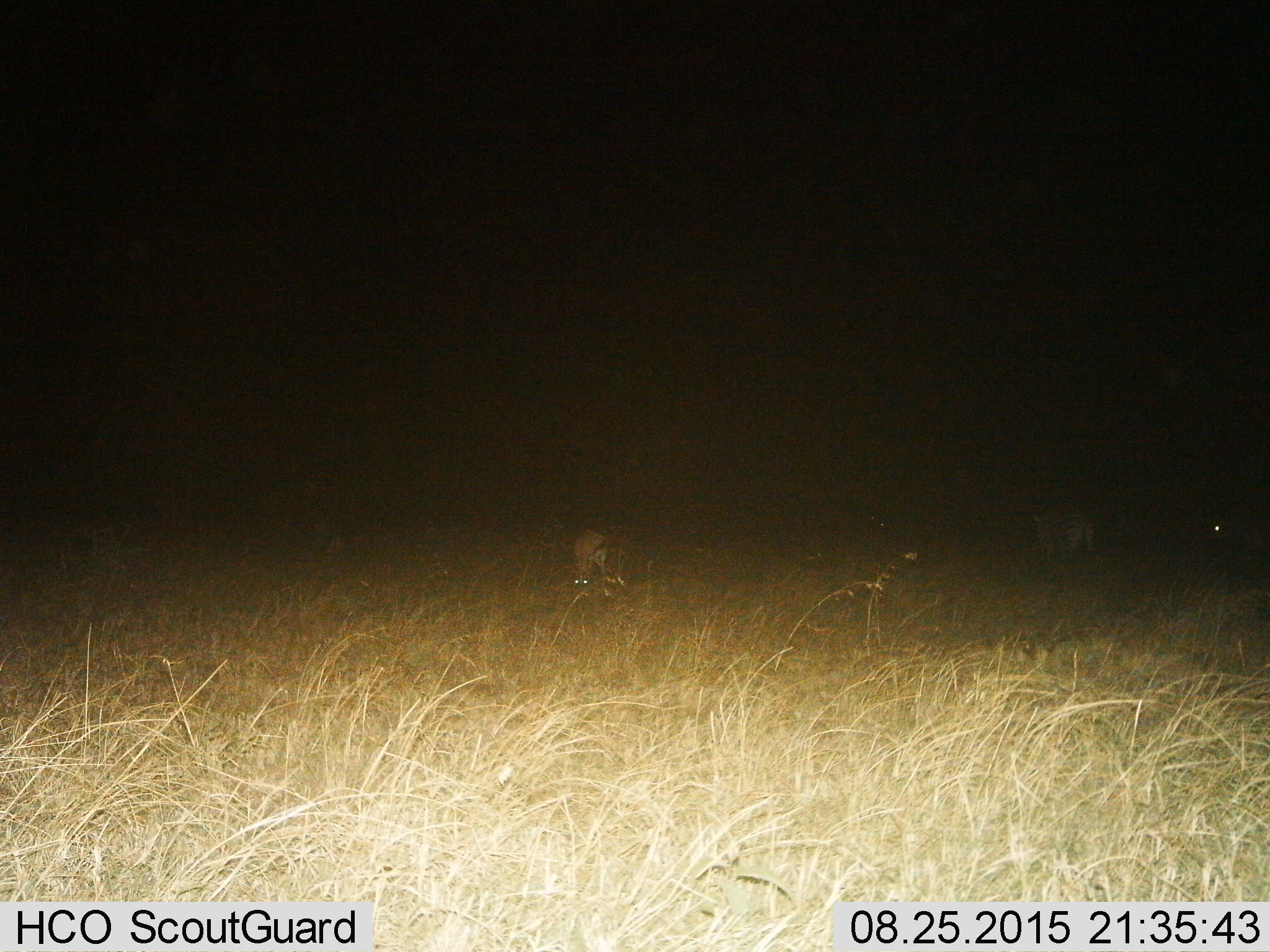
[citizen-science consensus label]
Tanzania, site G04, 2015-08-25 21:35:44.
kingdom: Animalia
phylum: Chordata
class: Mammalia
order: Artiodactyla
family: Bovidae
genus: Eudorcas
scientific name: Eudorcas thomsonii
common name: thomson's gazelle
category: gazellethomsons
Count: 1.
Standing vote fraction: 25%.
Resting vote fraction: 0%.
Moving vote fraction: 12%.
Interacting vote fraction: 0%.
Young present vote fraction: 0%.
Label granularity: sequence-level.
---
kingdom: Animalia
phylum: Chordata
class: Mammalia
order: Perissodactyla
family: Equidae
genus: Equus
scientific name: Equus quagga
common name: plains zebra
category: zebra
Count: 2.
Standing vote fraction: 60%.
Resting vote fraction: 10%.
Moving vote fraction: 20%.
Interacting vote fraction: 0%.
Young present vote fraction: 0%.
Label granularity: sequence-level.